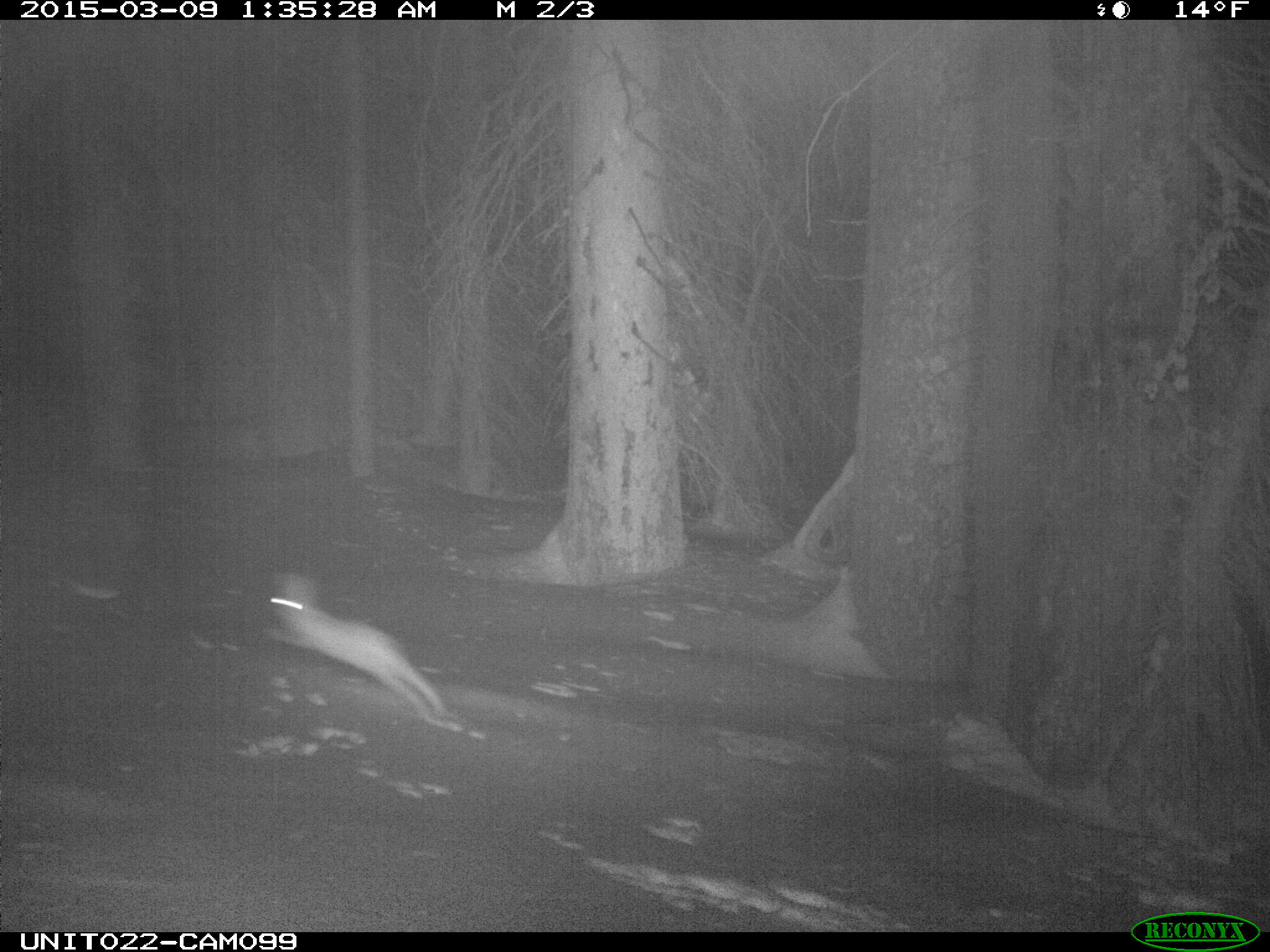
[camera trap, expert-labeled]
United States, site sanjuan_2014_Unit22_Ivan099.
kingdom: Animalia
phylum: Chordata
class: Mammalia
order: Lagomorpha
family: Leporidae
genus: Lepus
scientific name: Lepus americanus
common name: snowshoe hare